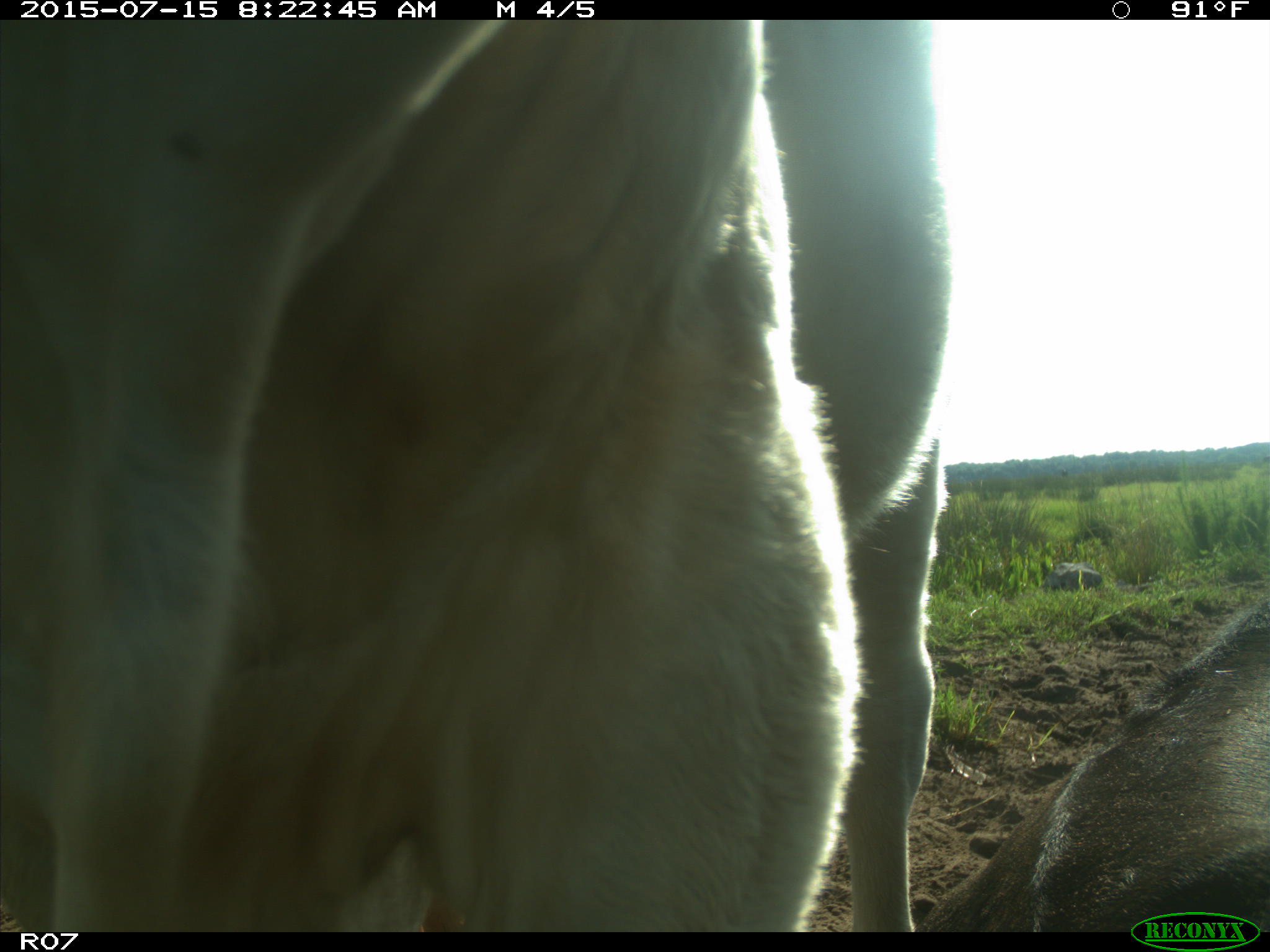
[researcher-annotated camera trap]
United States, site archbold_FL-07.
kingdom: Animalia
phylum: Chordata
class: Mammalia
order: Artiodactyla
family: Bovidae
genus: Bos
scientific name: Bos taurus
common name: domestic cow